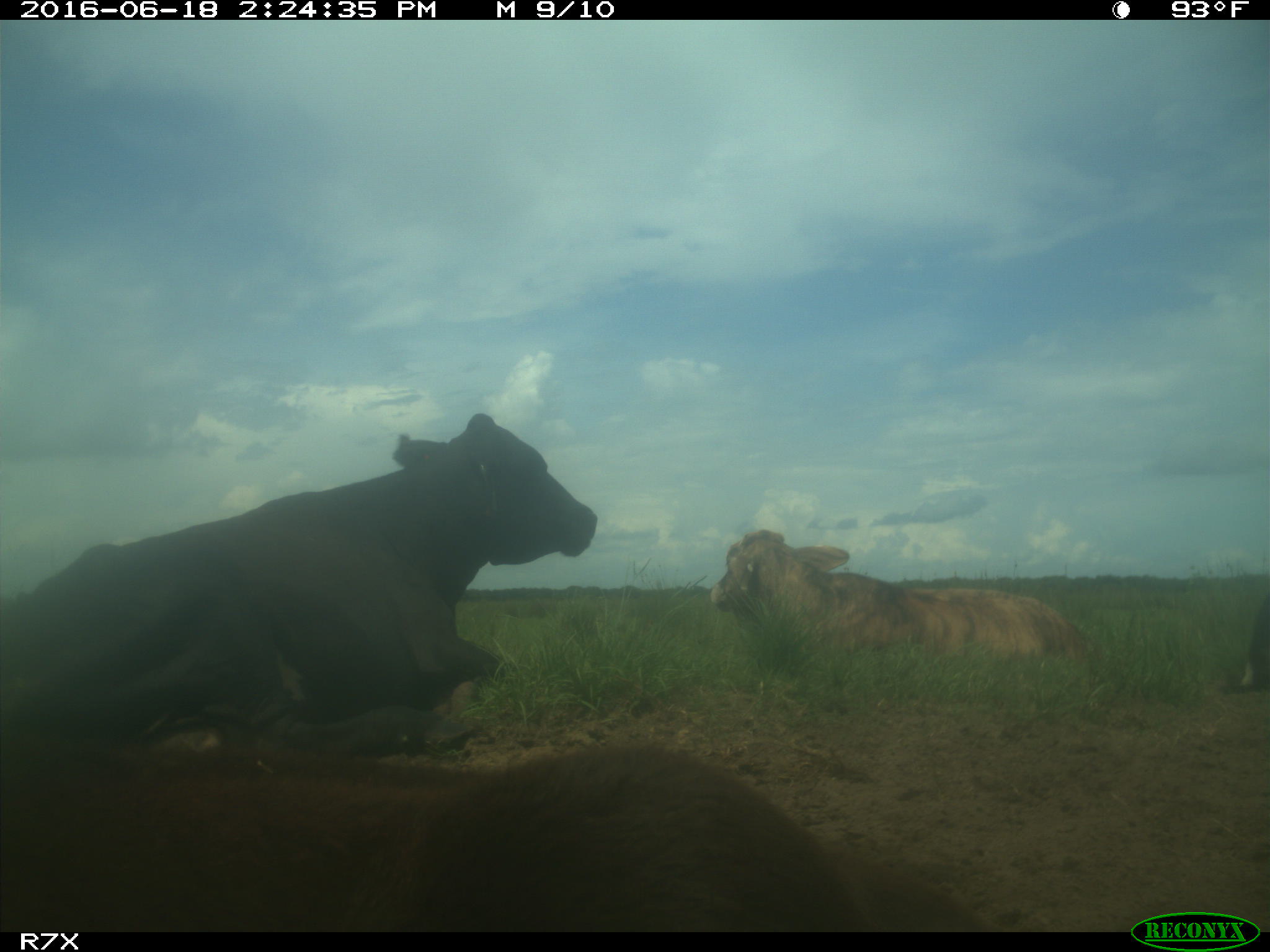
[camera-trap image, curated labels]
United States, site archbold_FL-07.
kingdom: Animalia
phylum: Chordata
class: Mammalia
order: Artiodactyla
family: Bovidae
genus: Bos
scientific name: Bos taurus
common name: domestic cow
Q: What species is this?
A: Bos taurus (domestic cow).